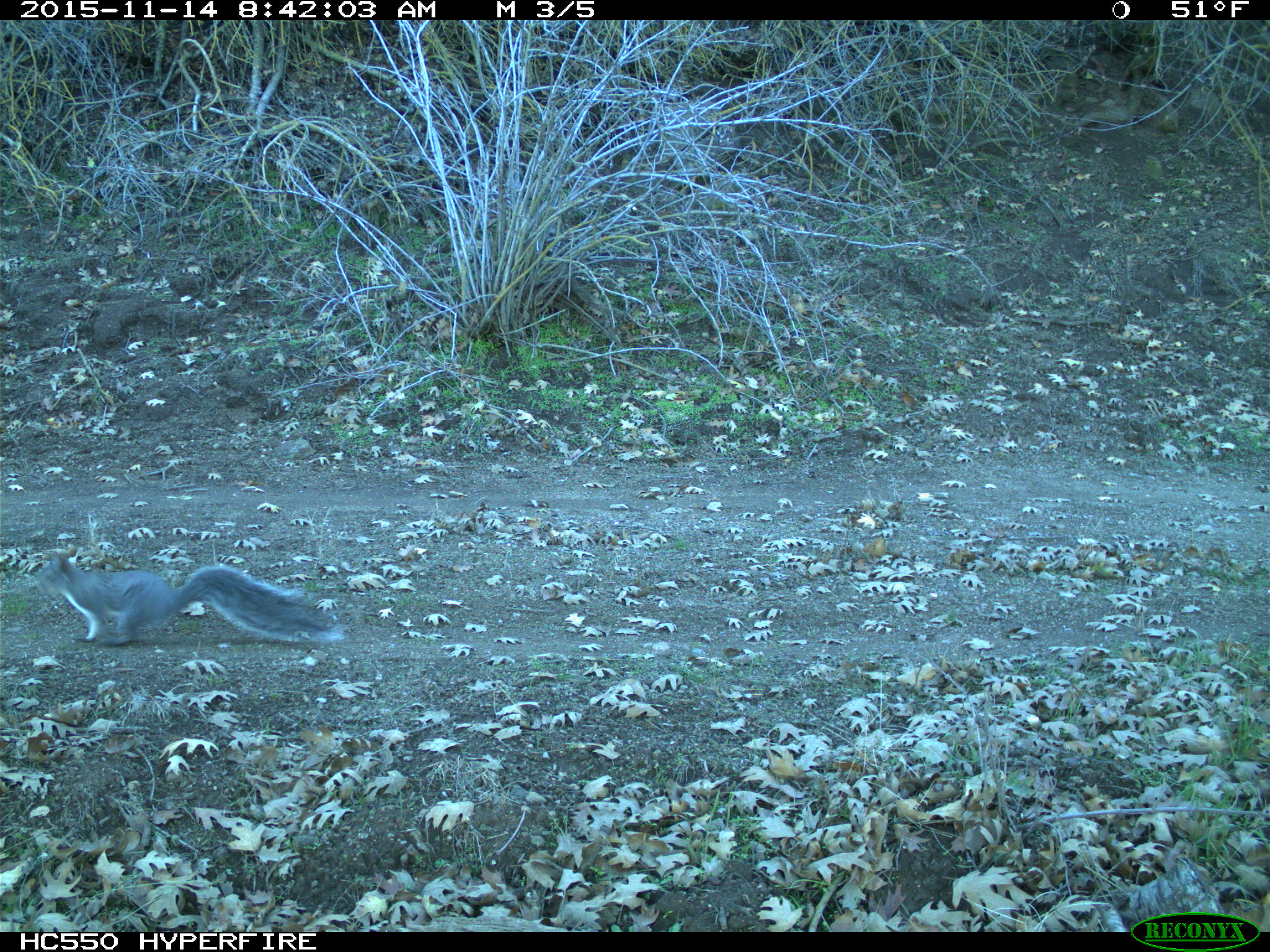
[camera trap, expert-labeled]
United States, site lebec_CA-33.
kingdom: Animalia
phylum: Chordata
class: Mammalia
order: Rodentia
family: Sciuridae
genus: Sciurus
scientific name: Sciurus carolinensis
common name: eastern gray squirrel